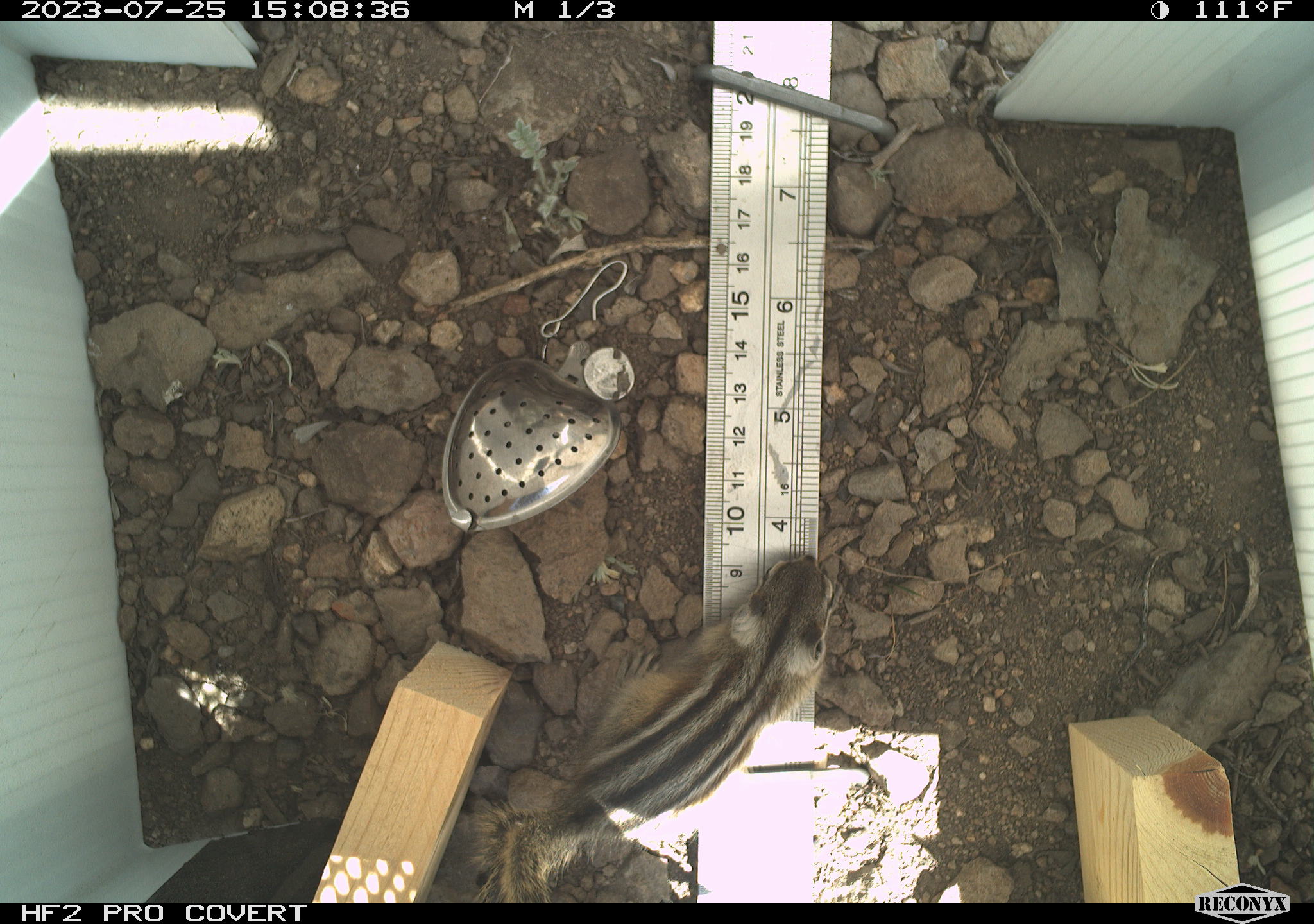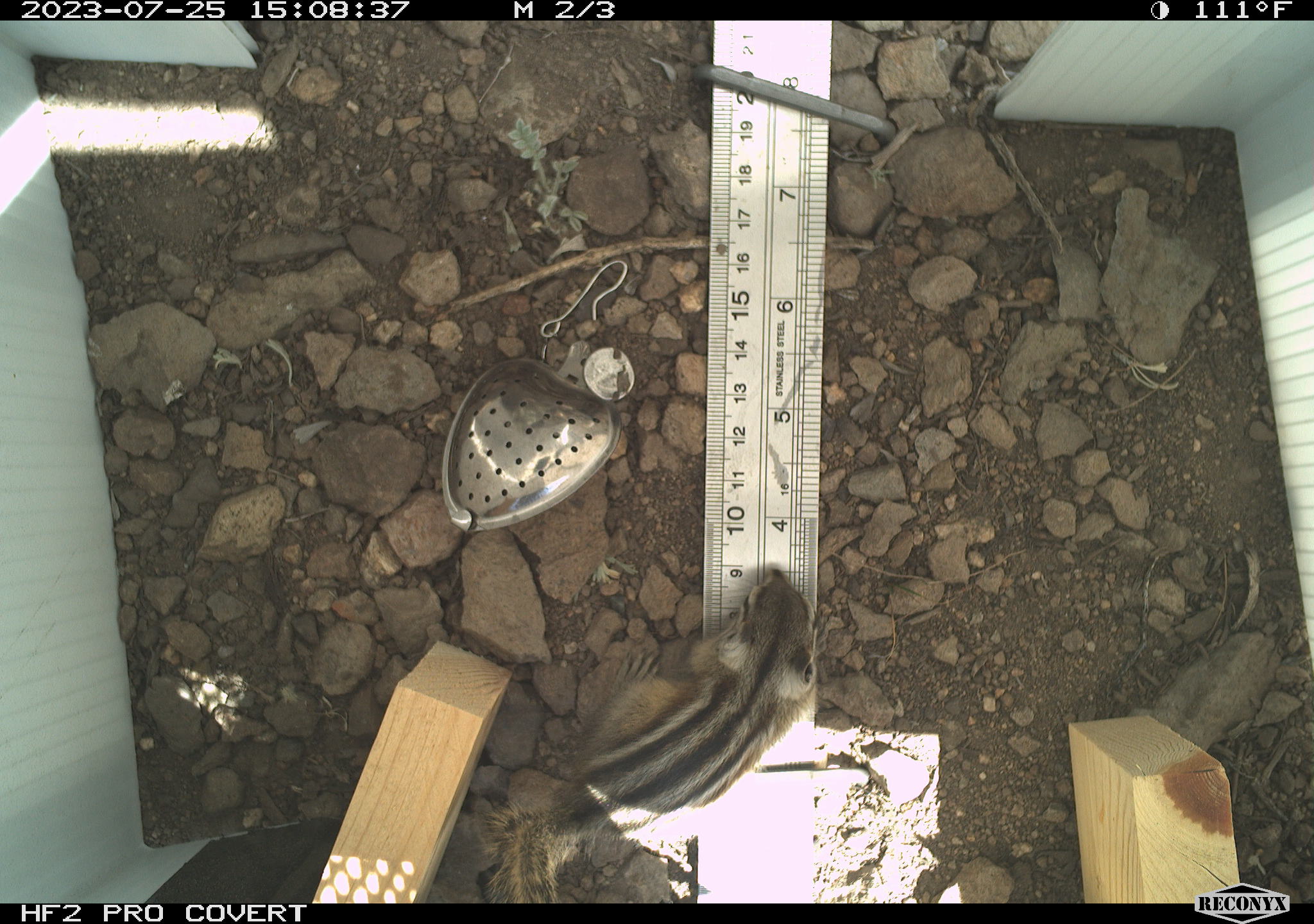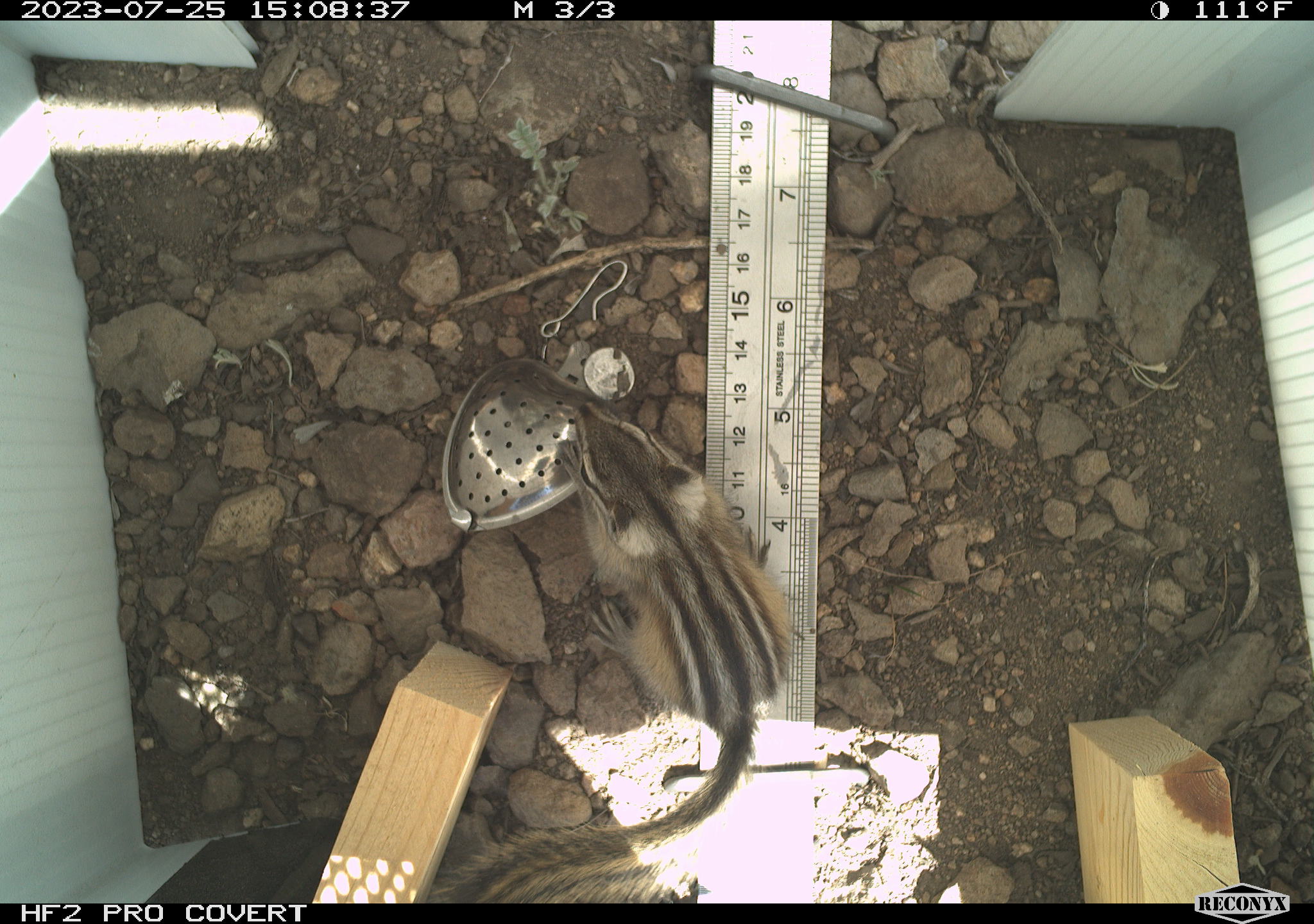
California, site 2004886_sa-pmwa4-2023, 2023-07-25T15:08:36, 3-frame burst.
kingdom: Animalia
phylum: Chordata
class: Mammalia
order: Rodentia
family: Sciuridae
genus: Neotamias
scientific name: Neotamias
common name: western chipmunks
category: neotamias species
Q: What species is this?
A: Neotamias species (western chipmunks) (Neotamias).